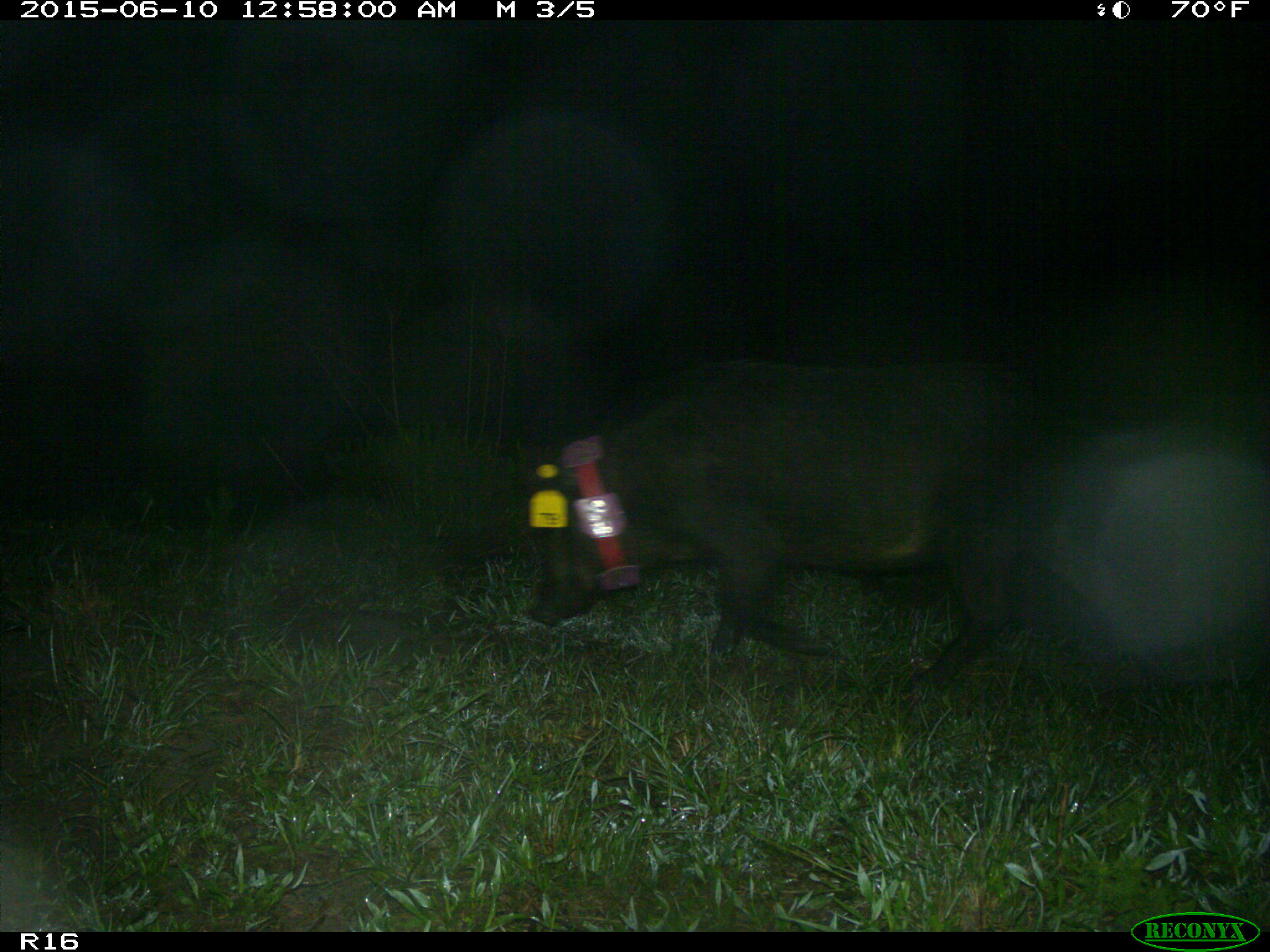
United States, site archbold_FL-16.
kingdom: Animalia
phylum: Chordata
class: Mammalia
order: Artiodactyla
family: Suidae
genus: Sus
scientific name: Sus scrofa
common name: wild boar